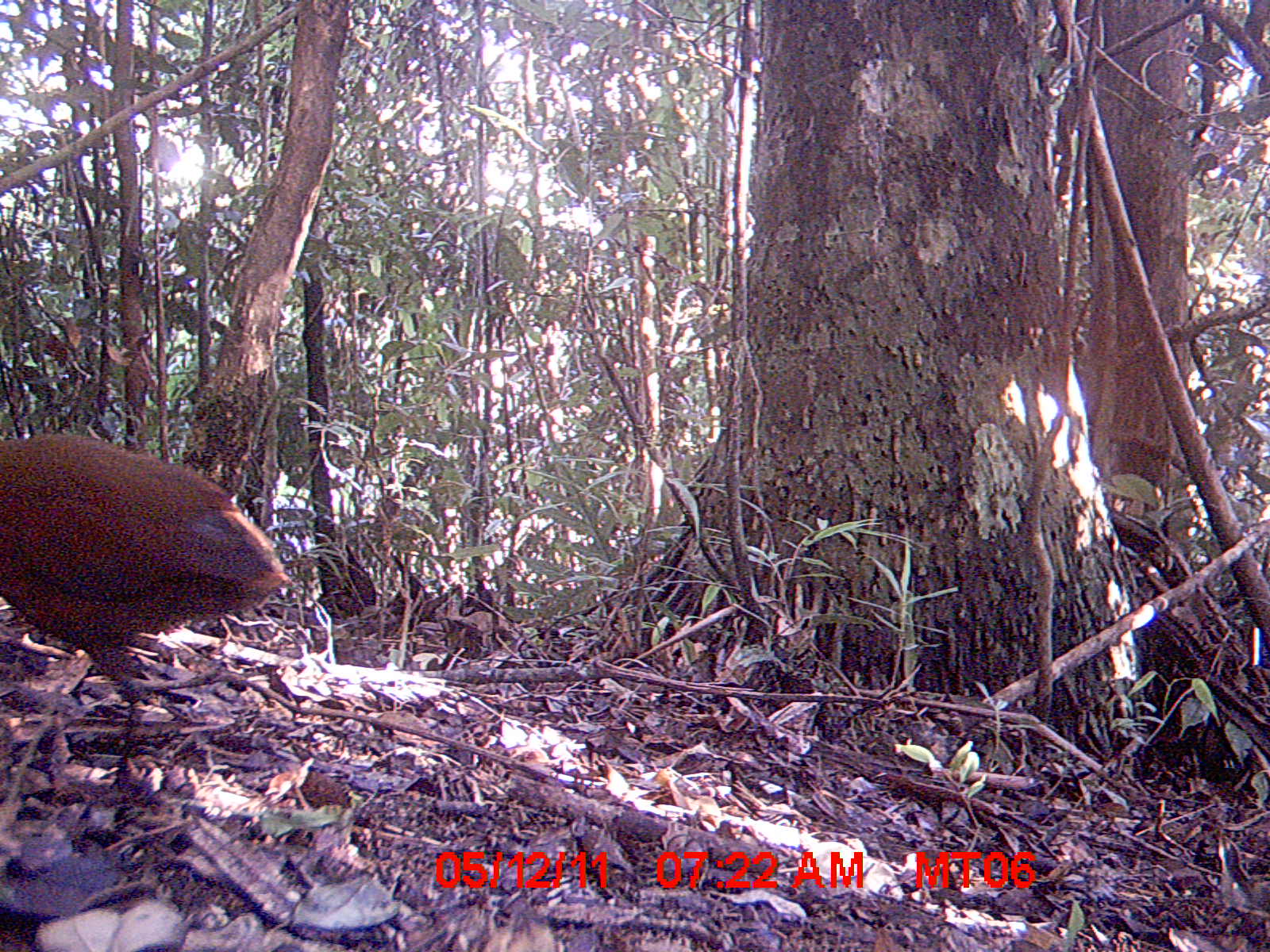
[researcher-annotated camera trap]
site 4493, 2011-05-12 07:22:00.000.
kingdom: Animalia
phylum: Chordata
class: Mammalia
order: Rodentia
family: Nesomyidae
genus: Eliurus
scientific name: Eliurus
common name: eliurus rat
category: eliurus spp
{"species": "eliurus spp (eliurus rat) (Eliurus)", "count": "1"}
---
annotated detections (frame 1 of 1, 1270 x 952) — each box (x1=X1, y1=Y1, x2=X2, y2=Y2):
eliurus spp: (x1=0, y1=431, x2=285, y2=787)